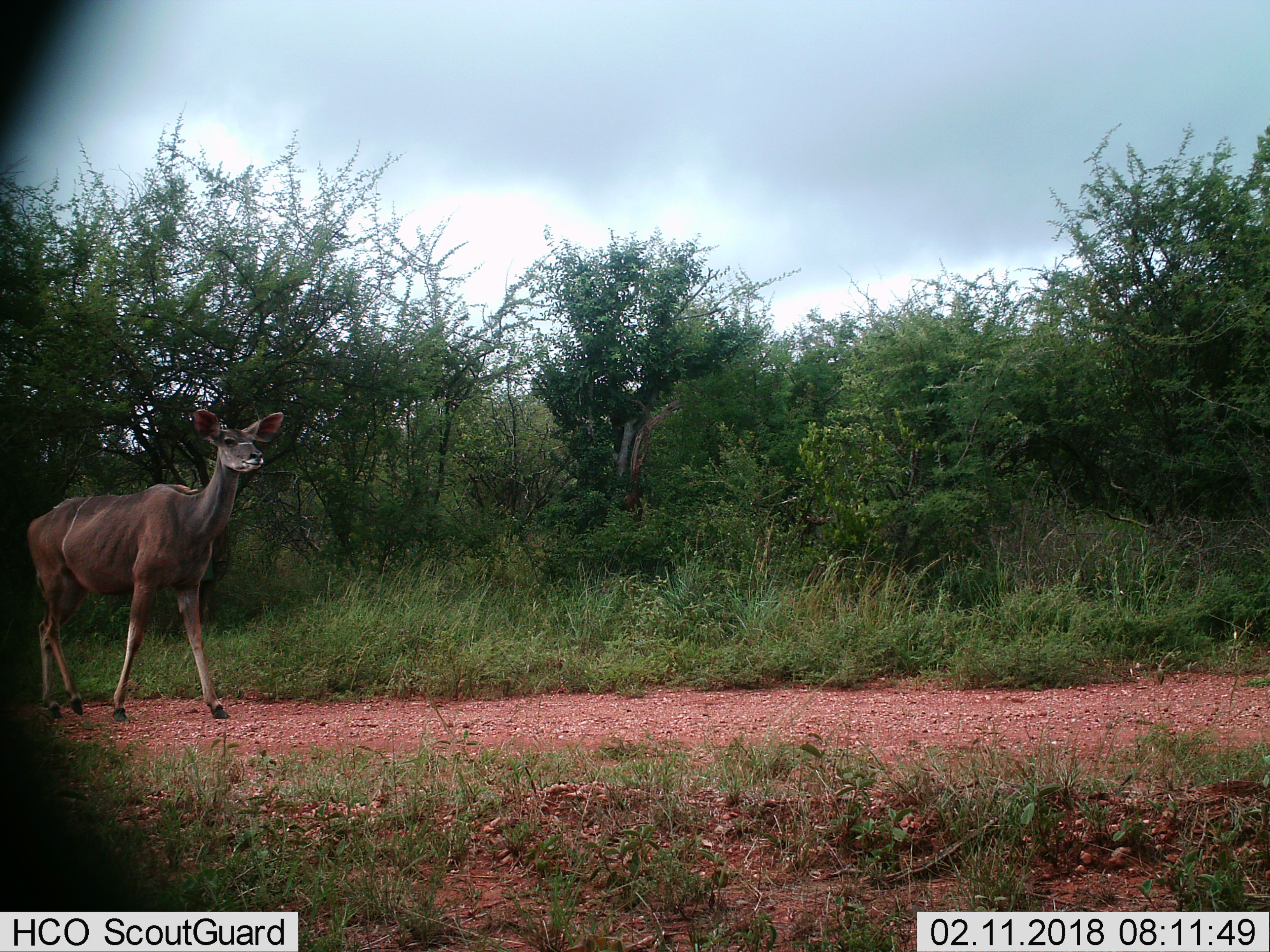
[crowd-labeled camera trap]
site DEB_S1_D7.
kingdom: Animalia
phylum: Chordata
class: Mammalia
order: Artiodactyla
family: Bovidae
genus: Tragelaphus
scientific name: Tragelaphus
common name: kudu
Kudu (Tragelaphus), count 1. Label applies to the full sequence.